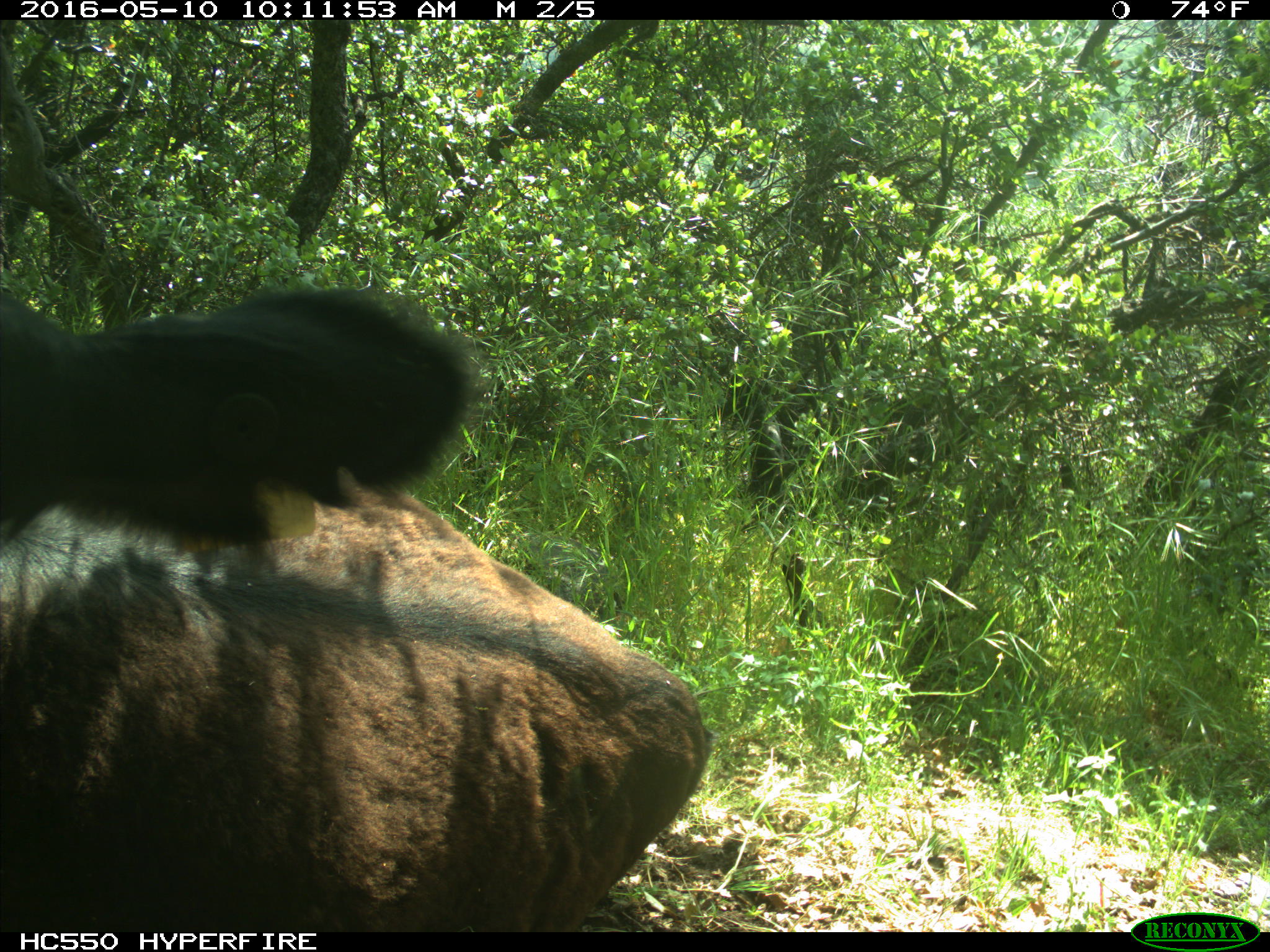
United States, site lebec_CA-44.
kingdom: Animalia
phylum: Chordata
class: Mammalia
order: Artiodactyla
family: Bovidae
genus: Bos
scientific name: Bos taurus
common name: domestic cow